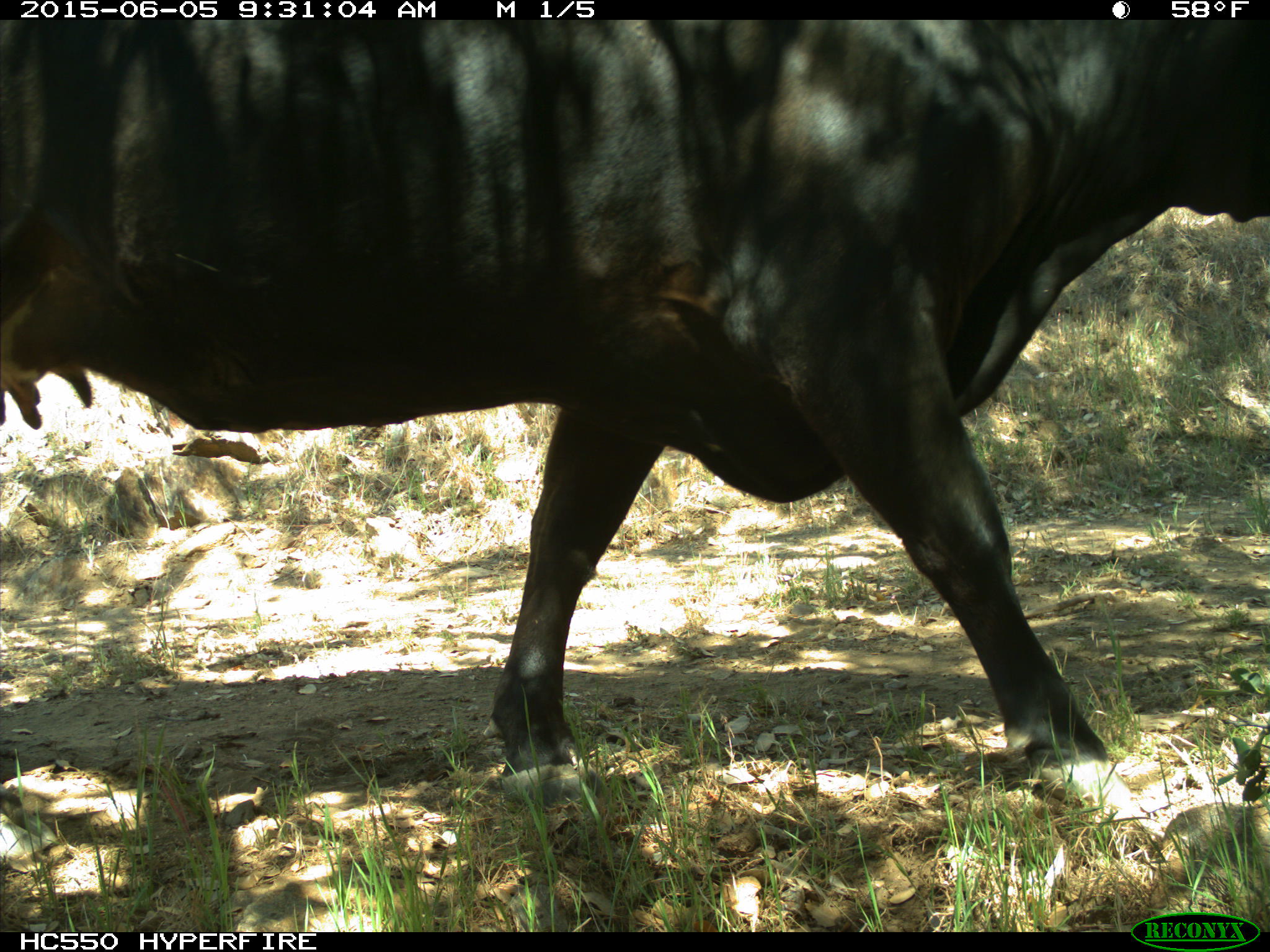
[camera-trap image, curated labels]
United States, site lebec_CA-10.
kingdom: Animalia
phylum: Chordata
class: Mammalia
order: Artiodactyla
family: Bovidae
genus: Bos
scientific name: Bos taurus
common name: domestic cow